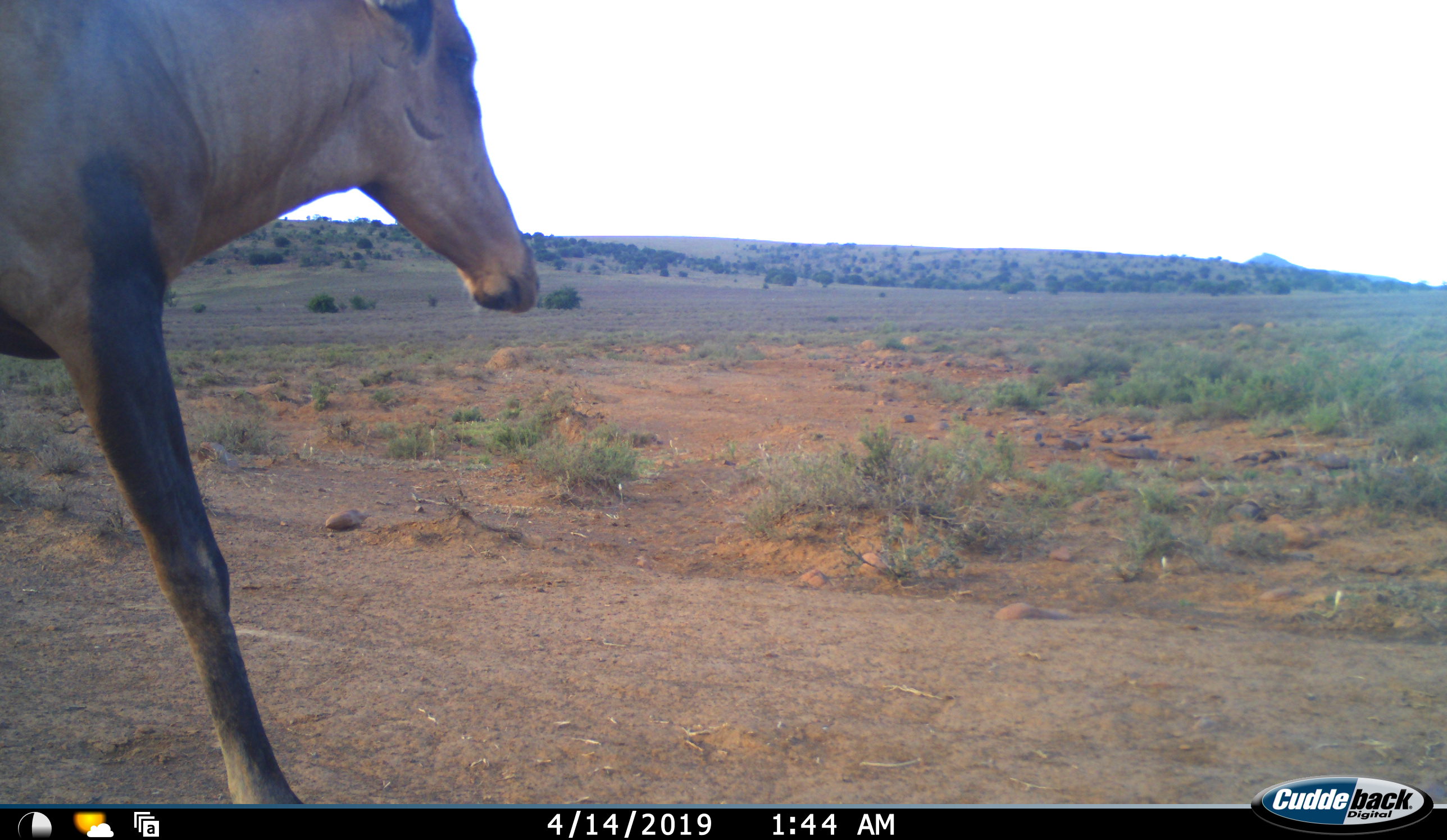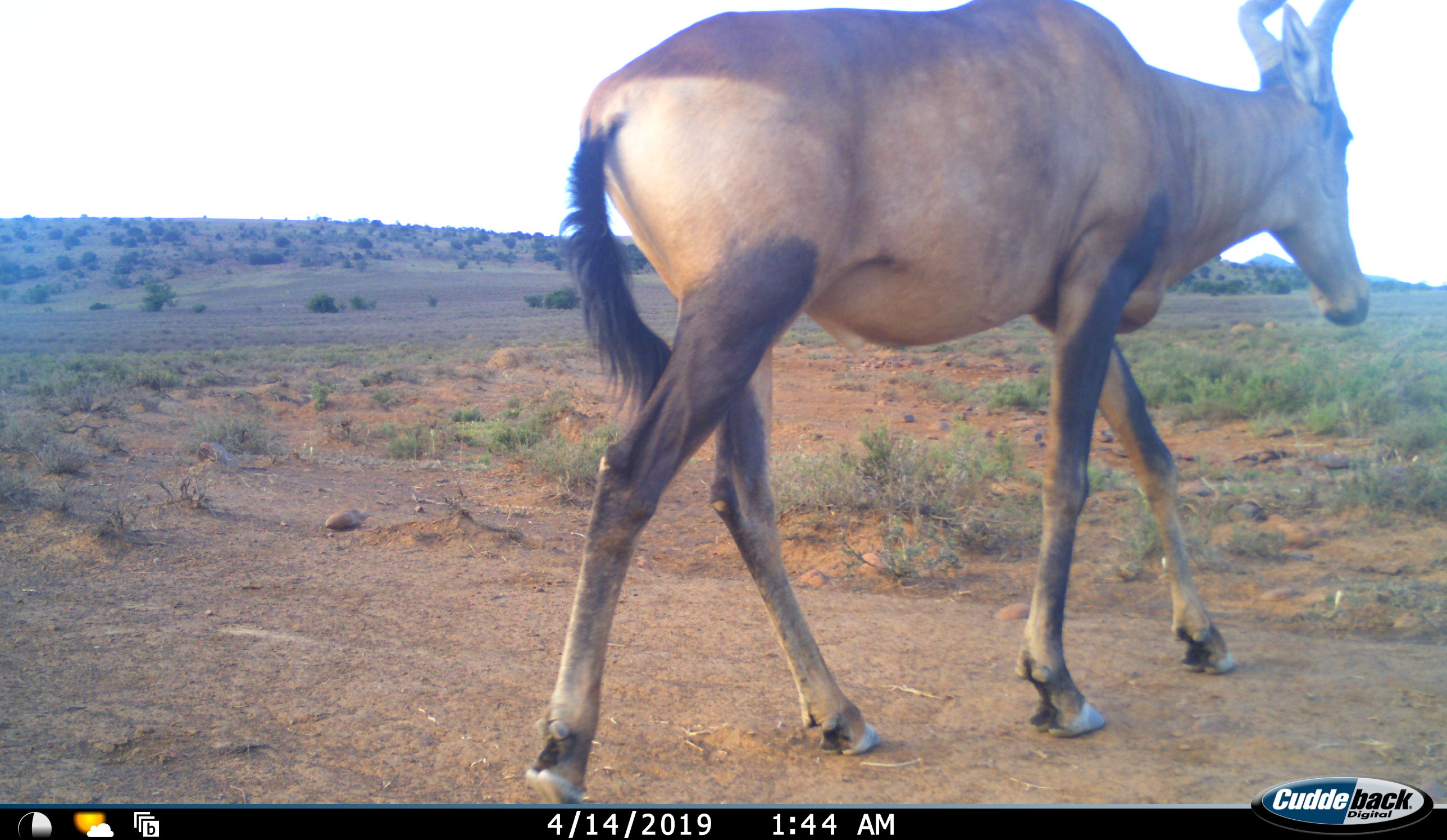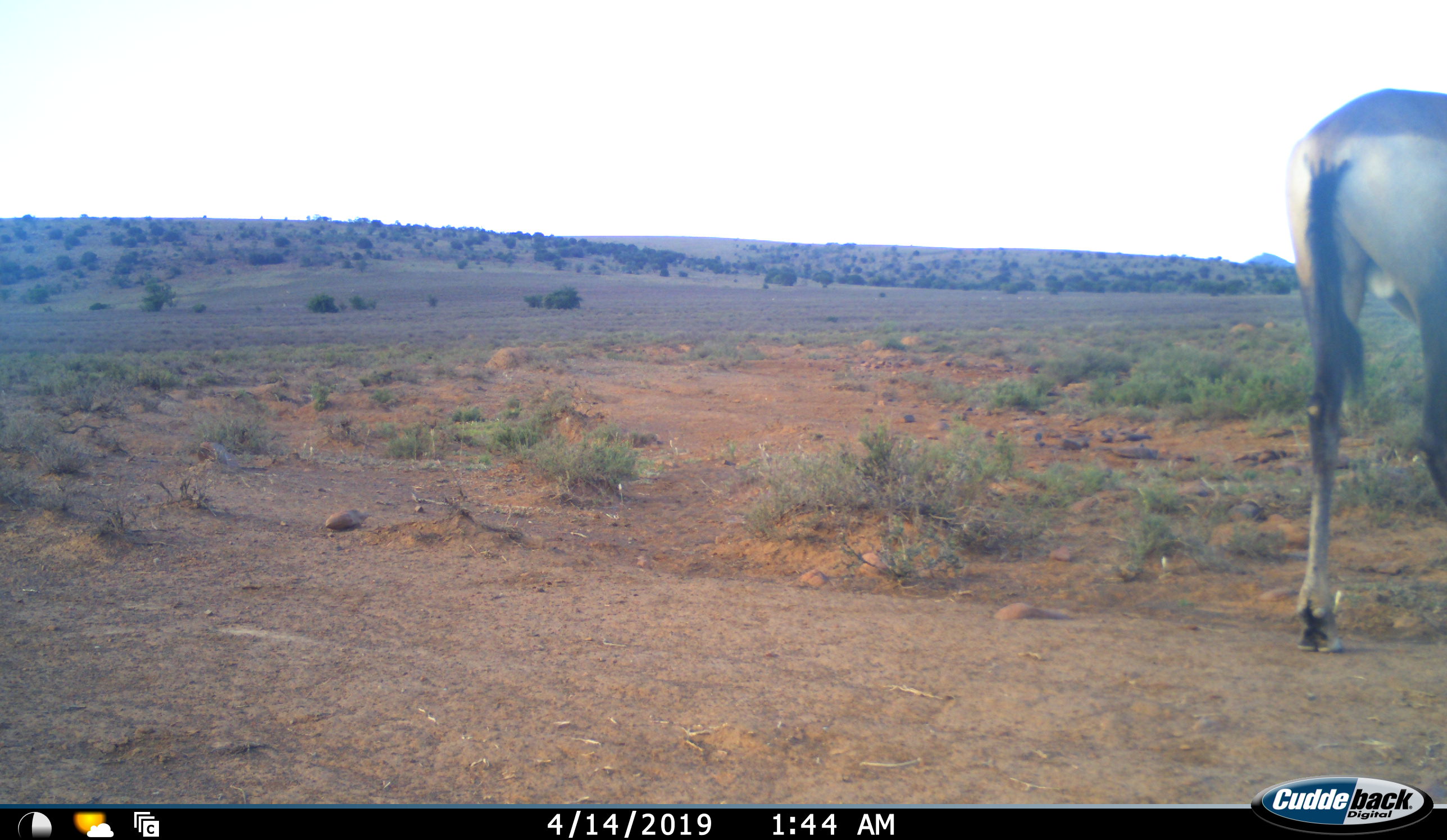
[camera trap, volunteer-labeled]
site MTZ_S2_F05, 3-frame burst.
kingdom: Animalia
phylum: Chordata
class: Mammalia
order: Artiodactyla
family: Bovidae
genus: Alcelaphus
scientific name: Alcelaphus buselaphus caama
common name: red hartebeest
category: hartebeestred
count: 1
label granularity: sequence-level